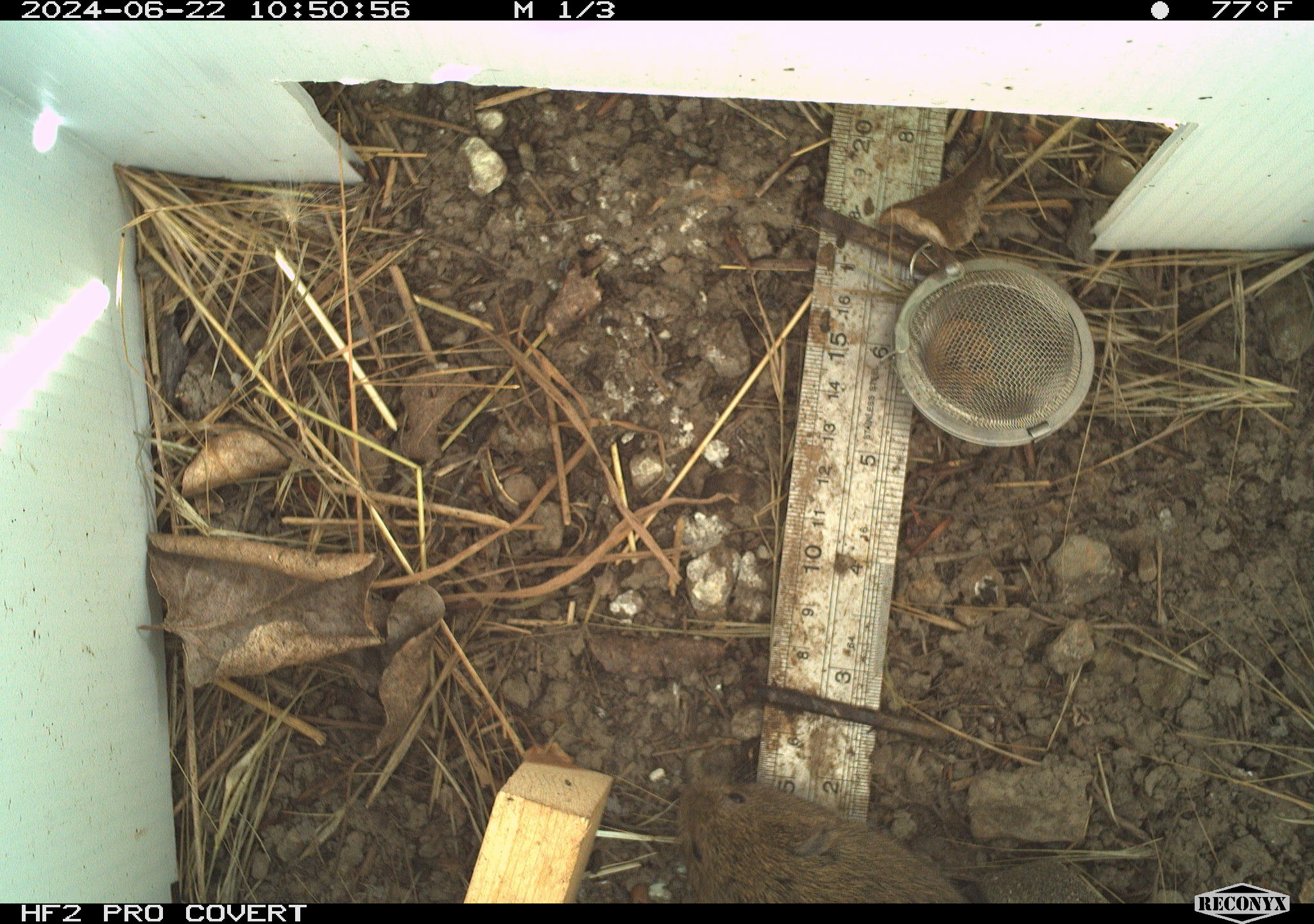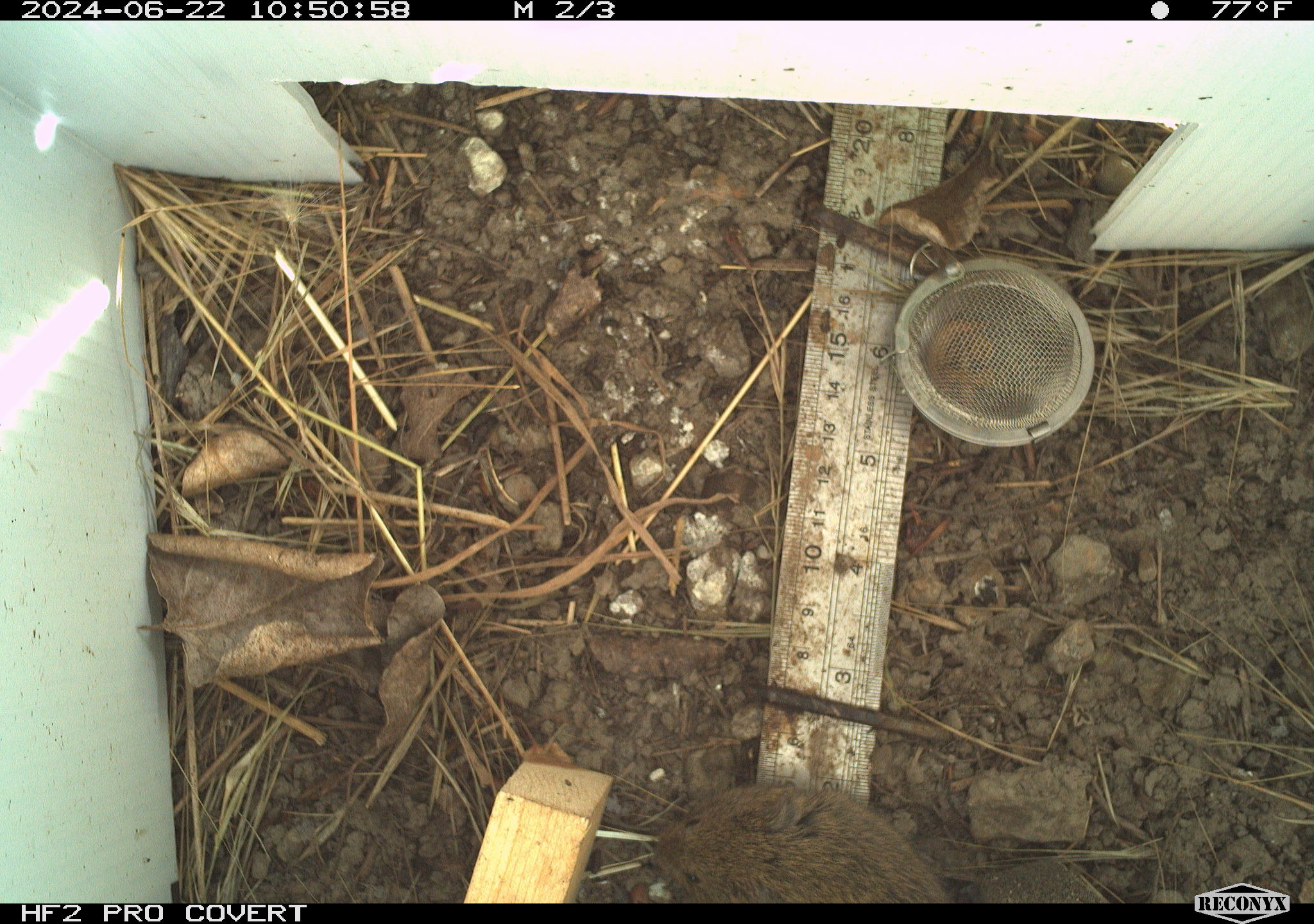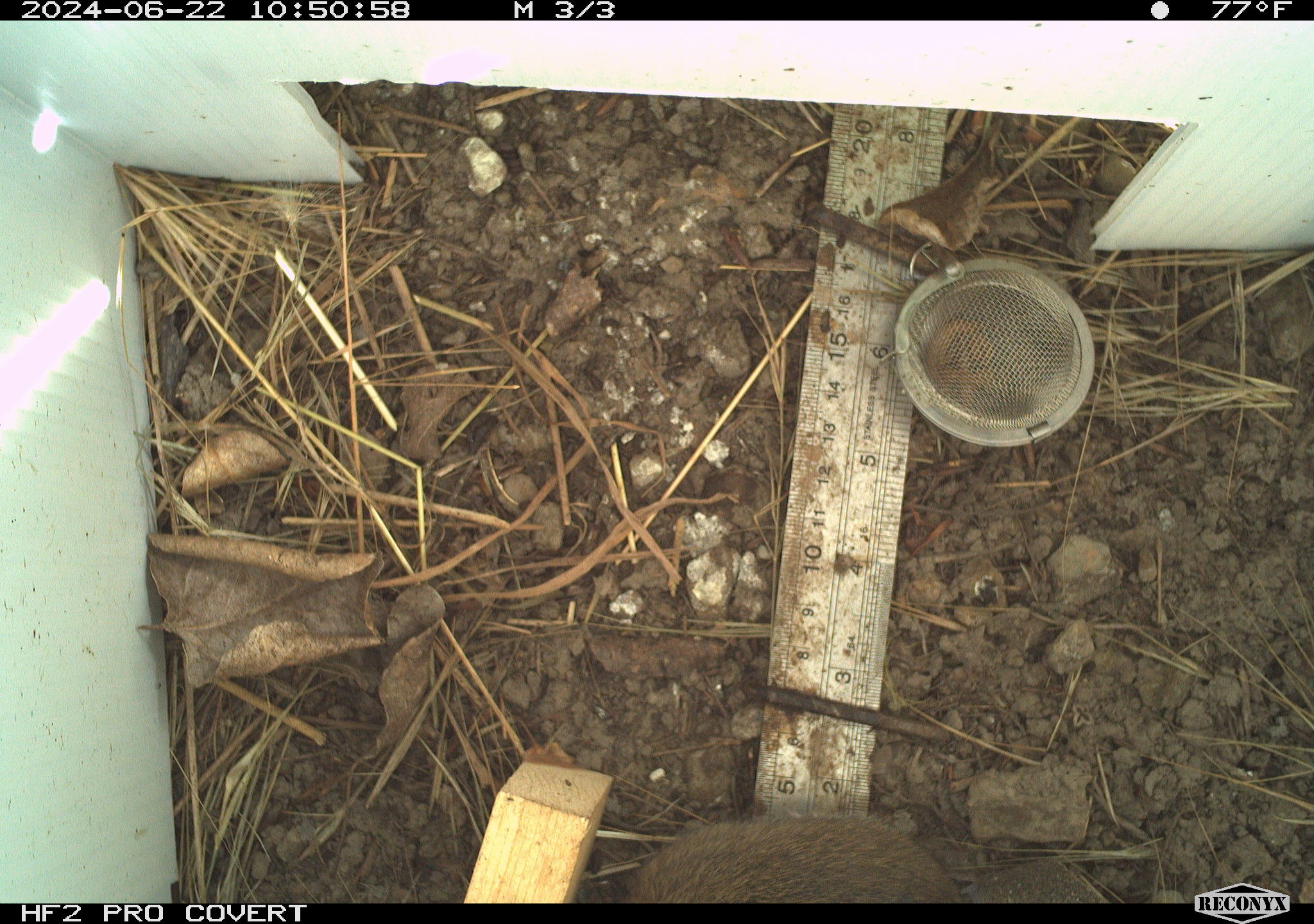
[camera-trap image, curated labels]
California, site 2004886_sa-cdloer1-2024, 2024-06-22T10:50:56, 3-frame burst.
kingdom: Animalia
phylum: Chordata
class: Mammalia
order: Rodentia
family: Cricetidae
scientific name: Arvicolinae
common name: voles, lemmings, and muskrats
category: arvicolinae subfamily